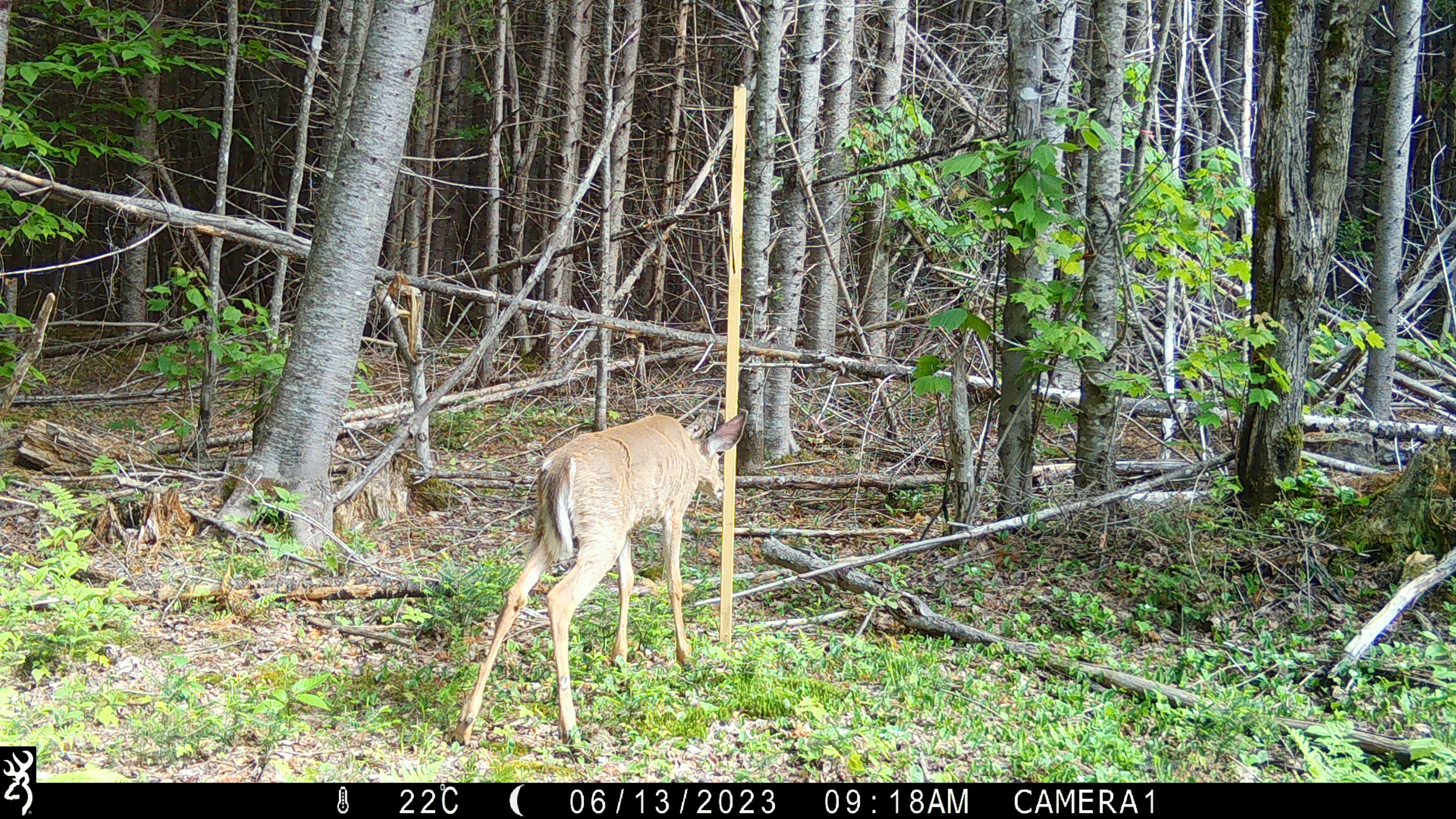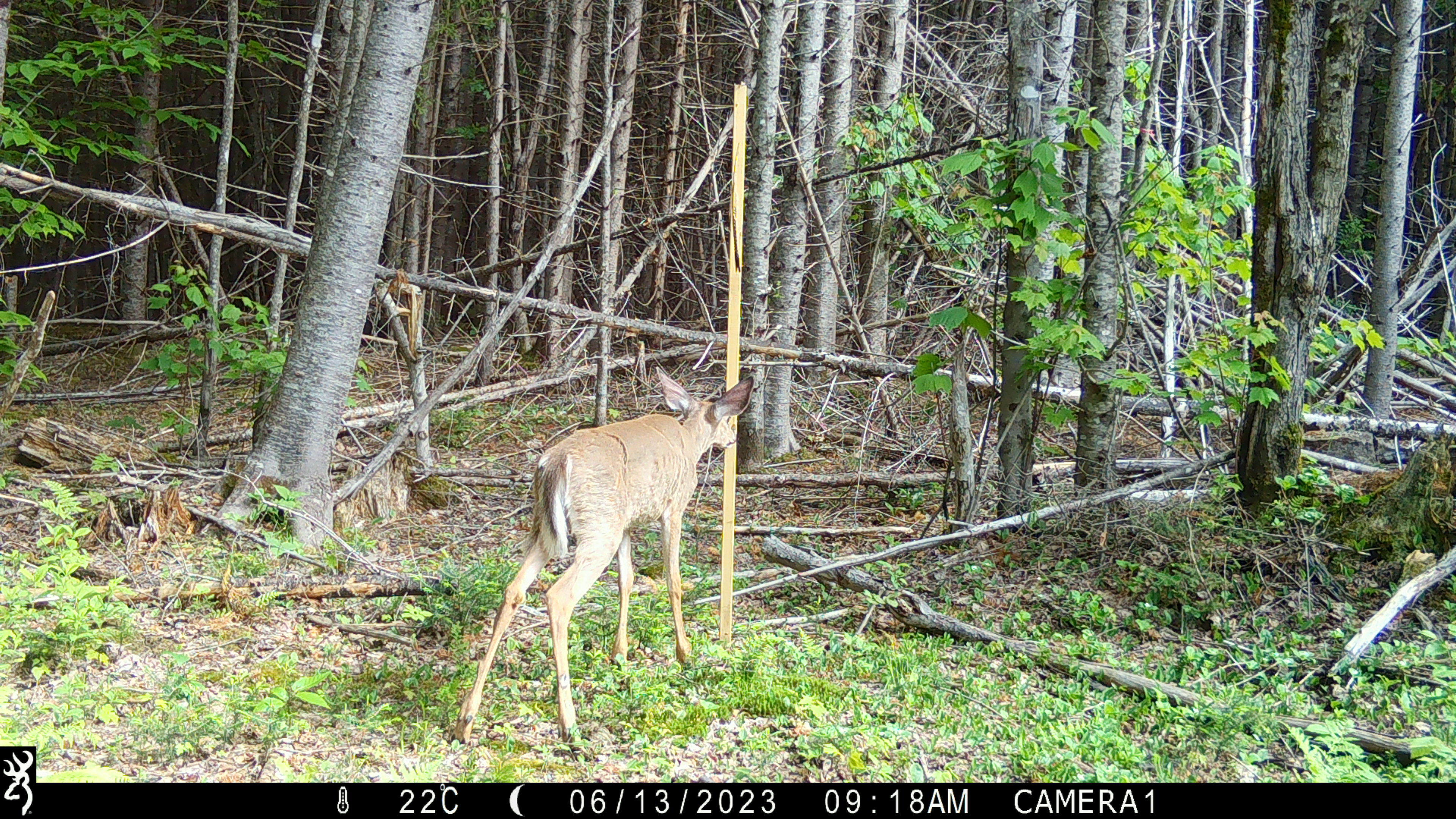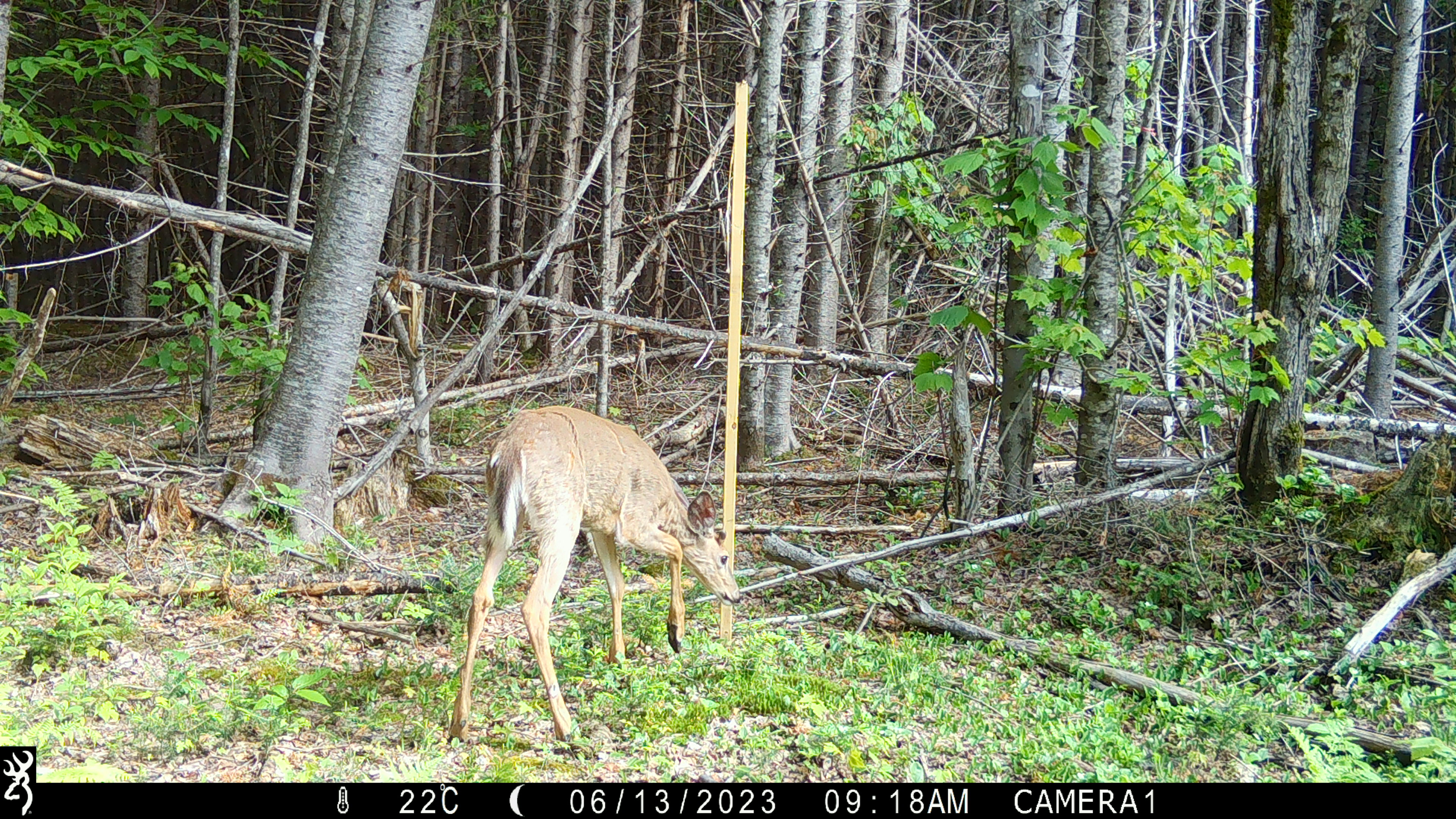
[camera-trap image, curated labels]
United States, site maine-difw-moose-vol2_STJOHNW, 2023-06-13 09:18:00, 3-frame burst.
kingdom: Animalia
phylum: Chordata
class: Mammalia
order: Artiodactyla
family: Cervidae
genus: Odocoileus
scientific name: Odocoileus virginianus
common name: white-tailed deer